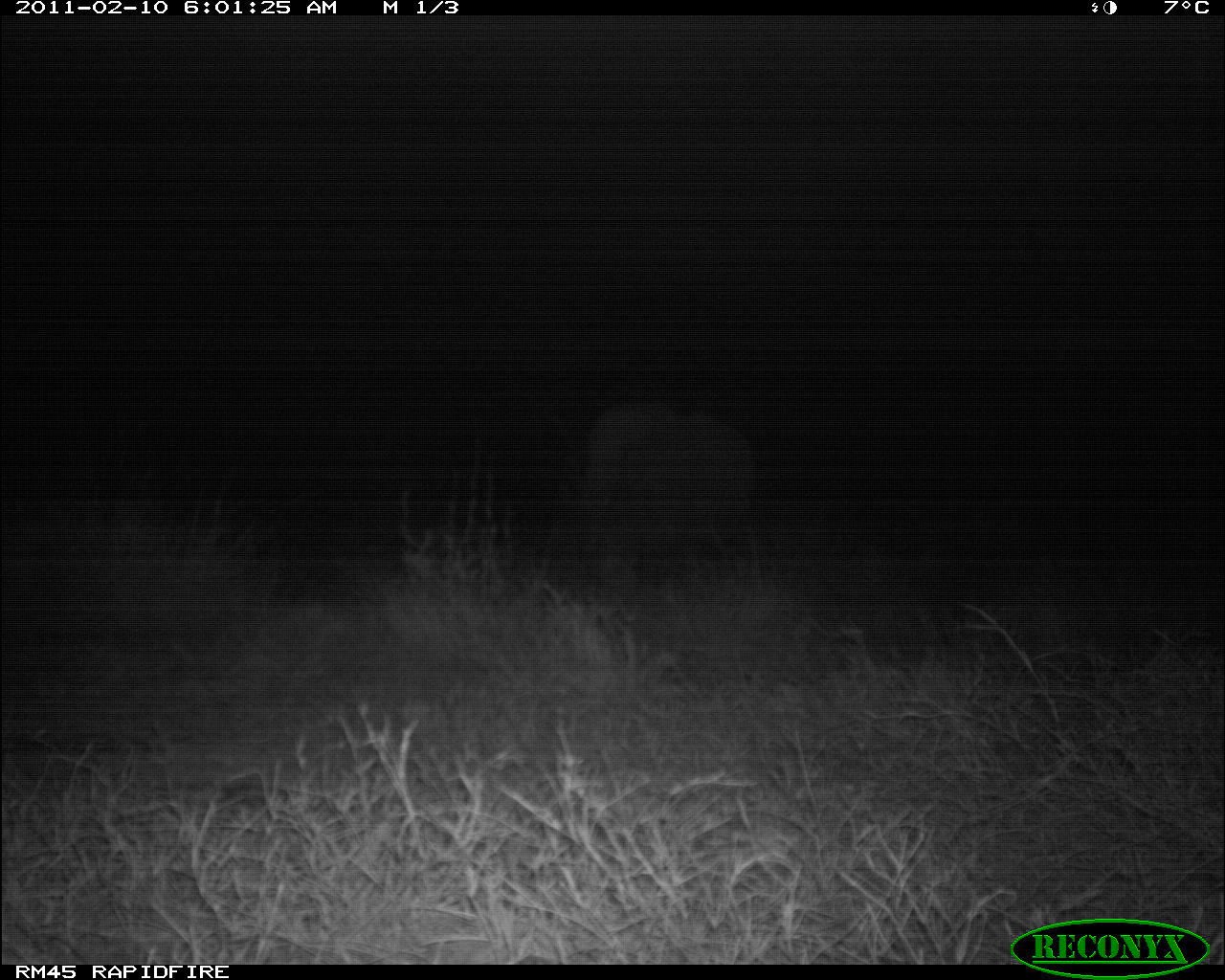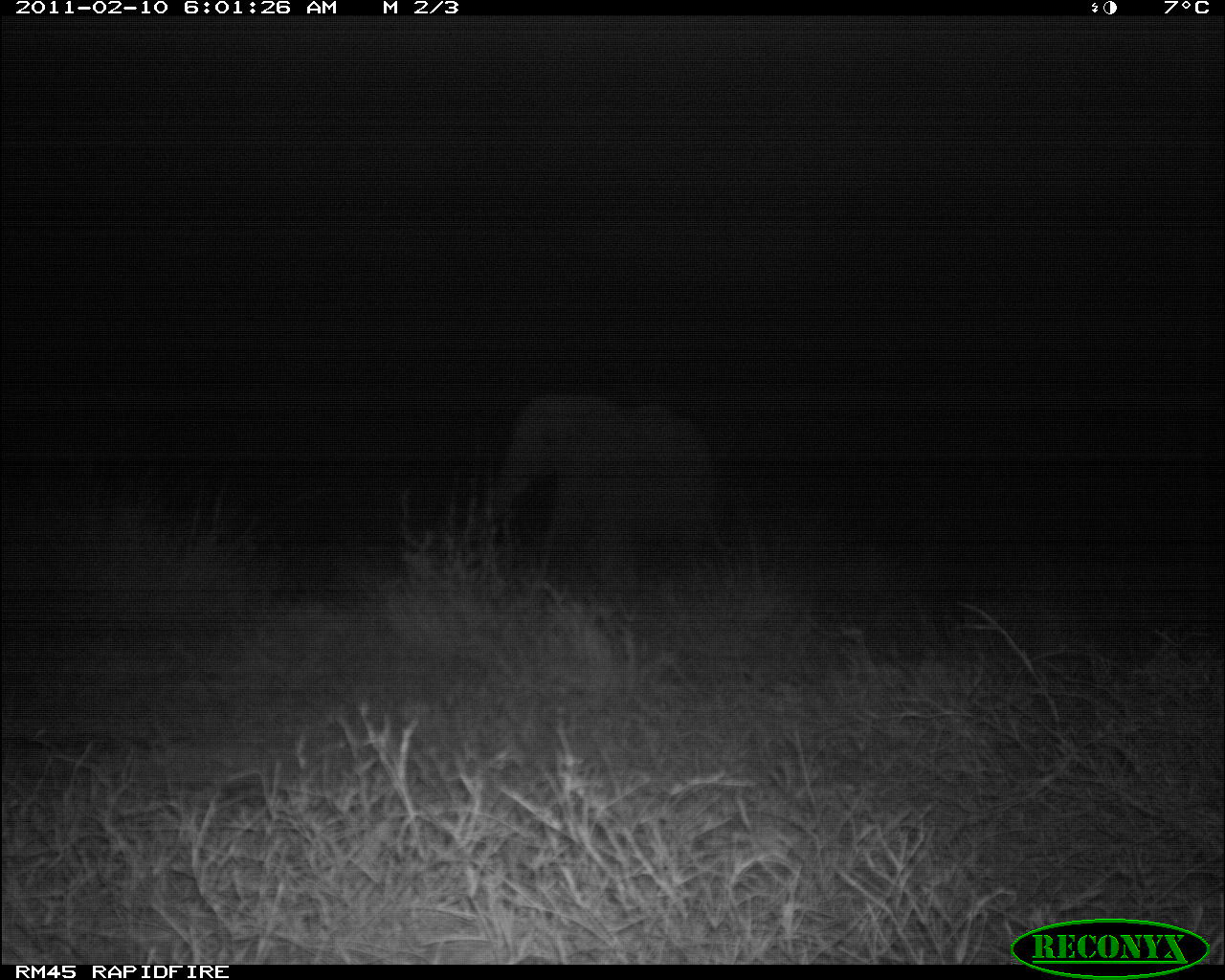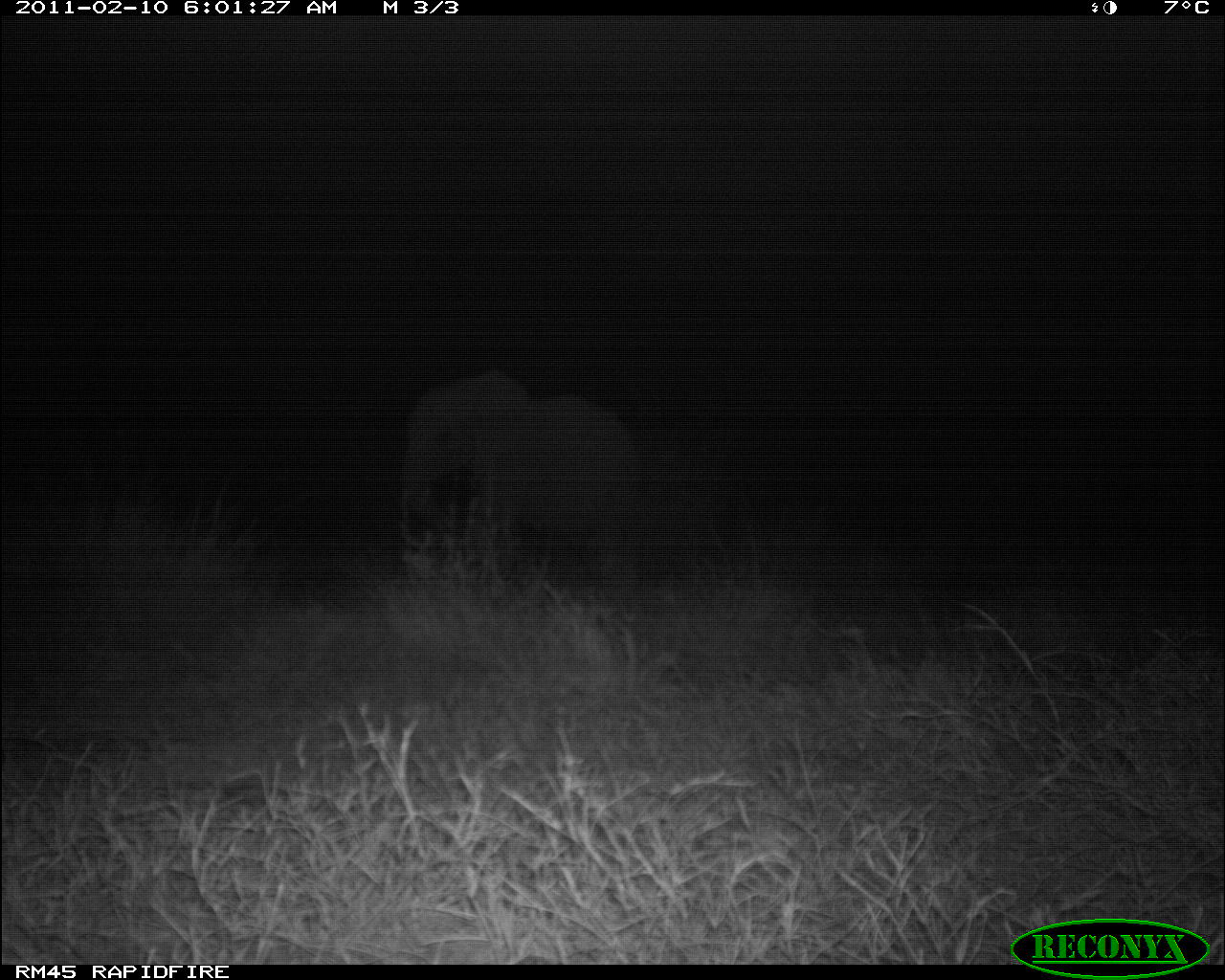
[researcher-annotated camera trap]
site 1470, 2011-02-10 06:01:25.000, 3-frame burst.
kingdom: Animalia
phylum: Chordata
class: Mammalia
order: Proboscidea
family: Elephantidae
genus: Loxodonta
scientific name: Loxodonta africana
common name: african bush elephant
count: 1